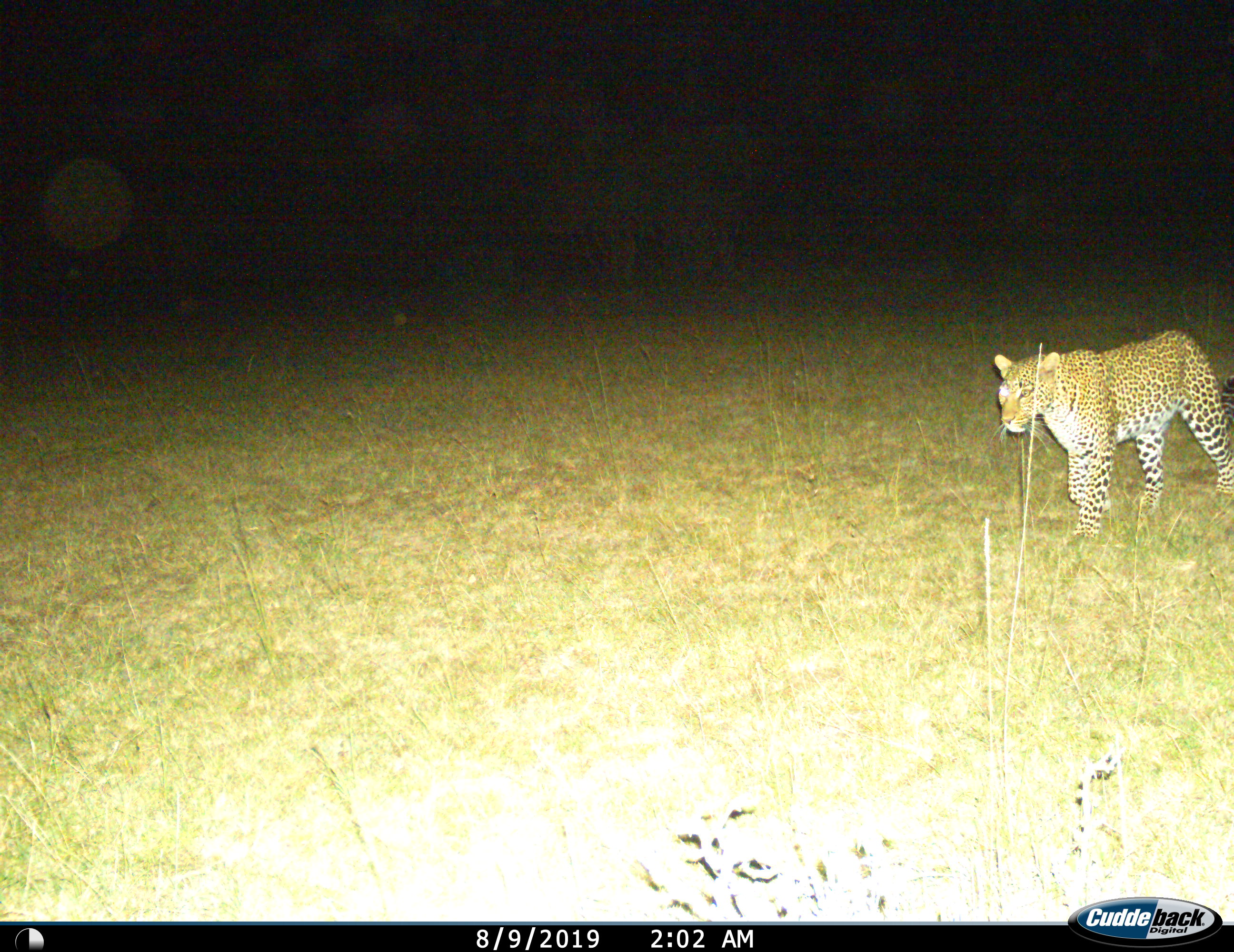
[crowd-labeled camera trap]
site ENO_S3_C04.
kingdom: Animalia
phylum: Chordata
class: Mammalia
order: Carnivora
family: Felidae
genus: Panthera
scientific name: Panthera pardus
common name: leopard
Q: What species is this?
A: Leopard (Panthera pardus).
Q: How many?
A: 1.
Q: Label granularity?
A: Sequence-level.